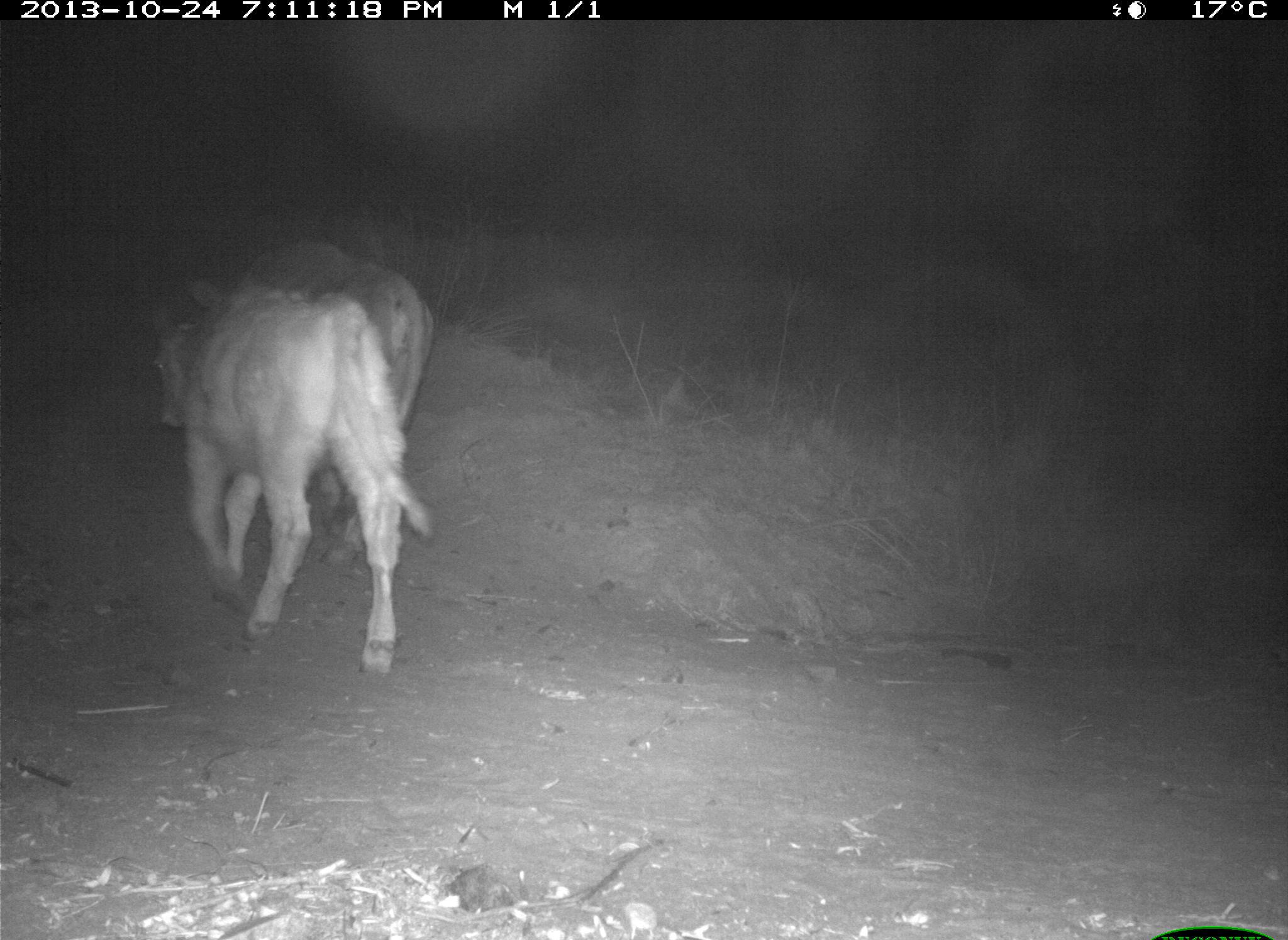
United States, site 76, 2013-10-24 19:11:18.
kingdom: Animalia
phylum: Chordata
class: Mammalia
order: Artiodactyla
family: Bovidae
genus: Bos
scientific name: Bos taurus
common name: cow